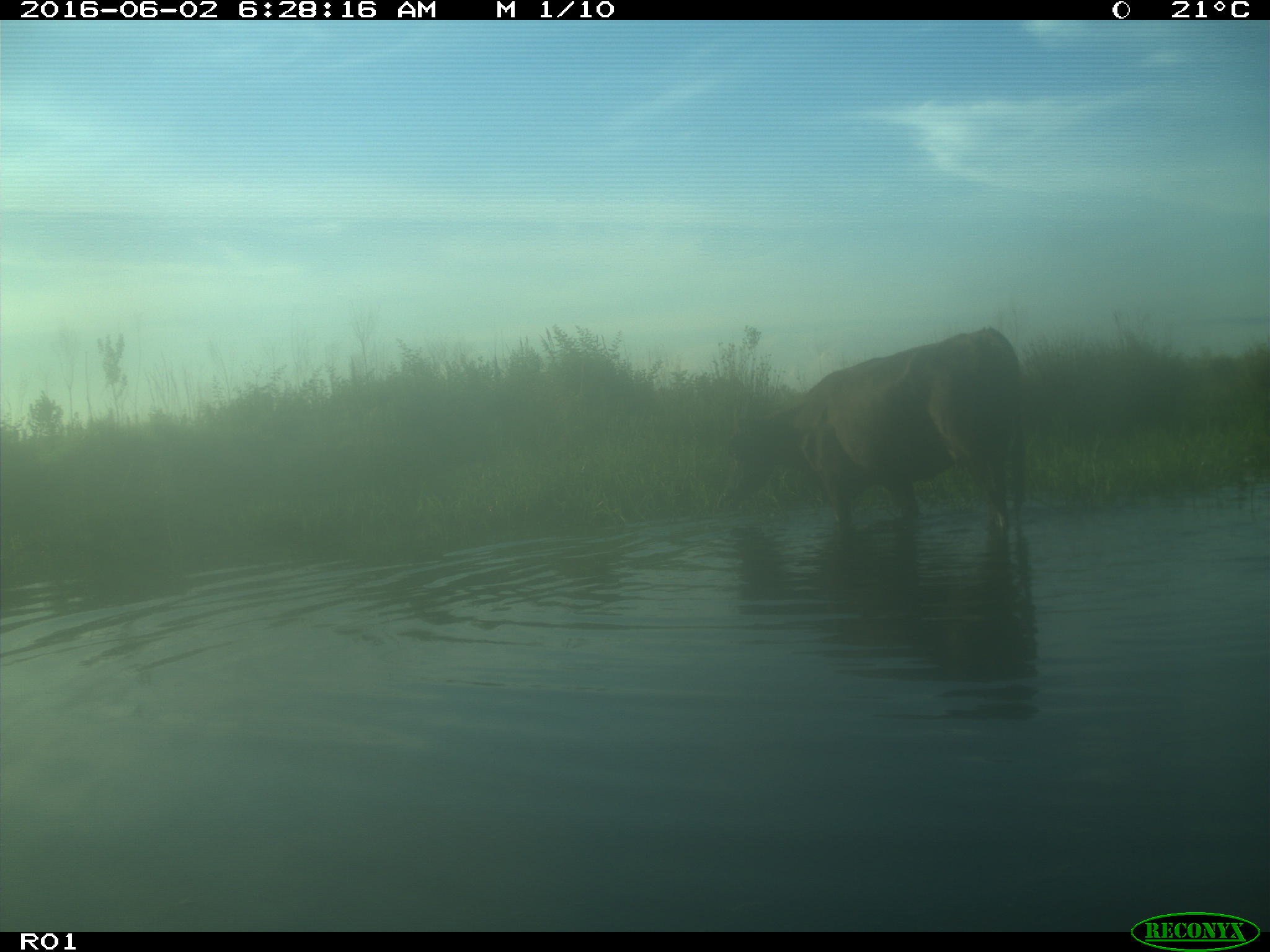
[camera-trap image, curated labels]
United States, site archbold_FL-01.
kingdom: Animalia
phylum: Chordata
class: Mammalia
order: Artiodactyla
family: Bovidae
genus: Bos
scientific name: Bos taurus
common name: domestic cow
Bos taurus (domestic cow).